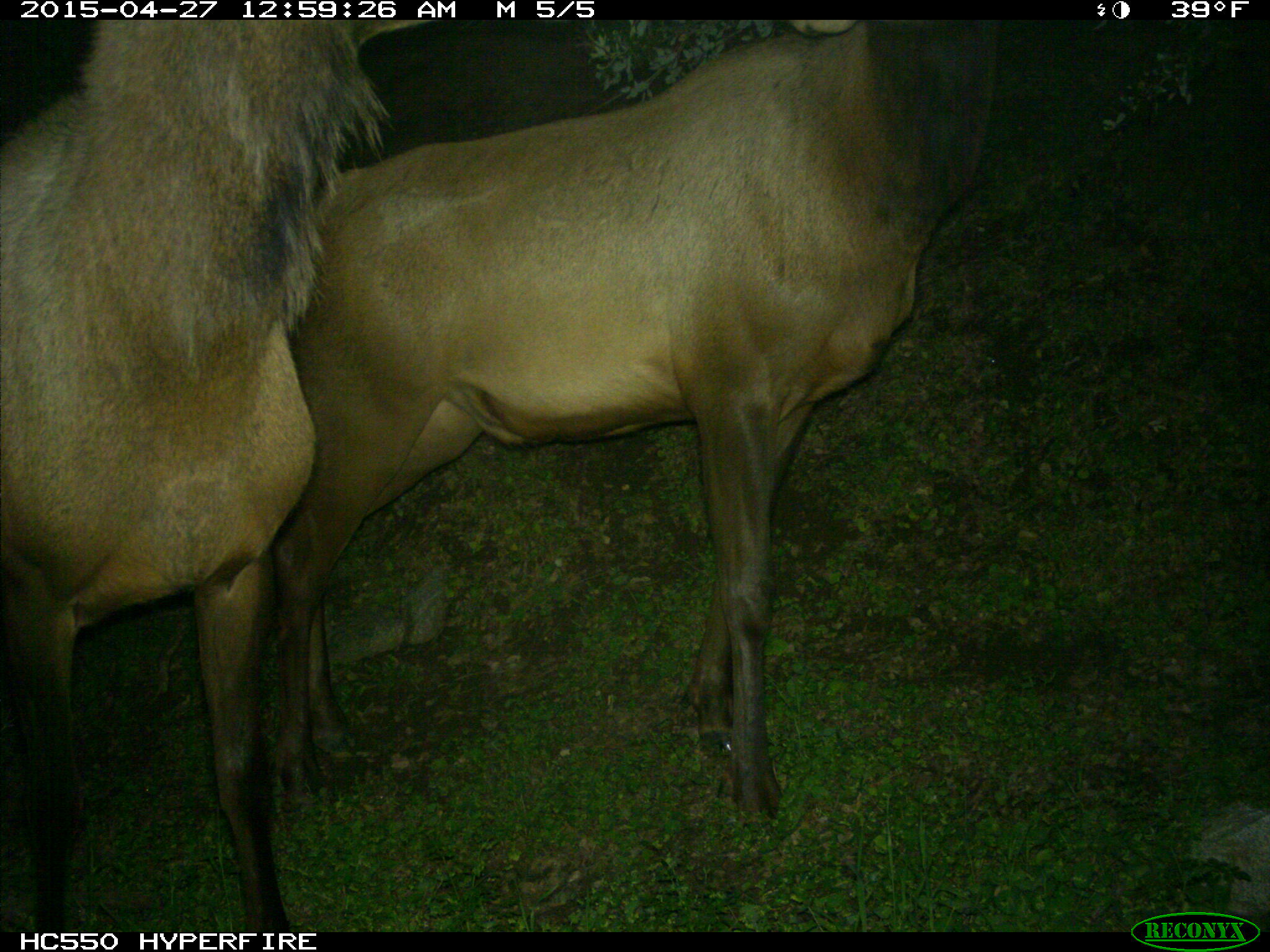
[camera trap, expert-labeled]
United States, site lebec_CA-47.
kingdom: Animalia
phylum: Chordata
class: Mammalia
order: Artiodactyla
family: Cervidae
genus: Cervus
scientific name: Cervus canadensis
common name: elk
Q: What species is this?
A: Cervus canadensis (elk).